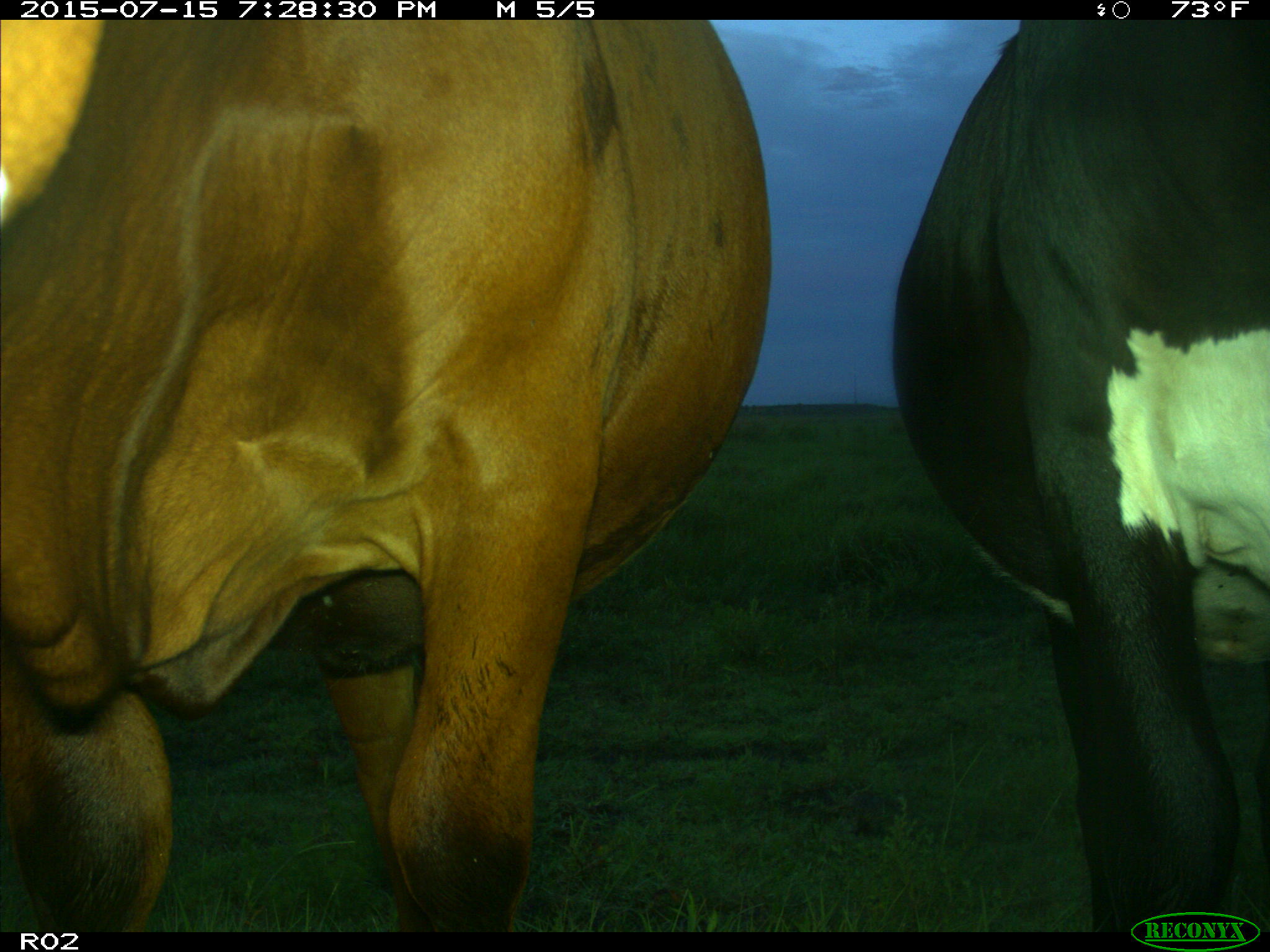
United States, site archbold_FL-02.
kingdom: Animalia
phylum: Chordata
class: Mammalia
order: Artiodactyla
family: Bovidae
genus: Bos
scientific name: Bos taurus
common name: domestic cow